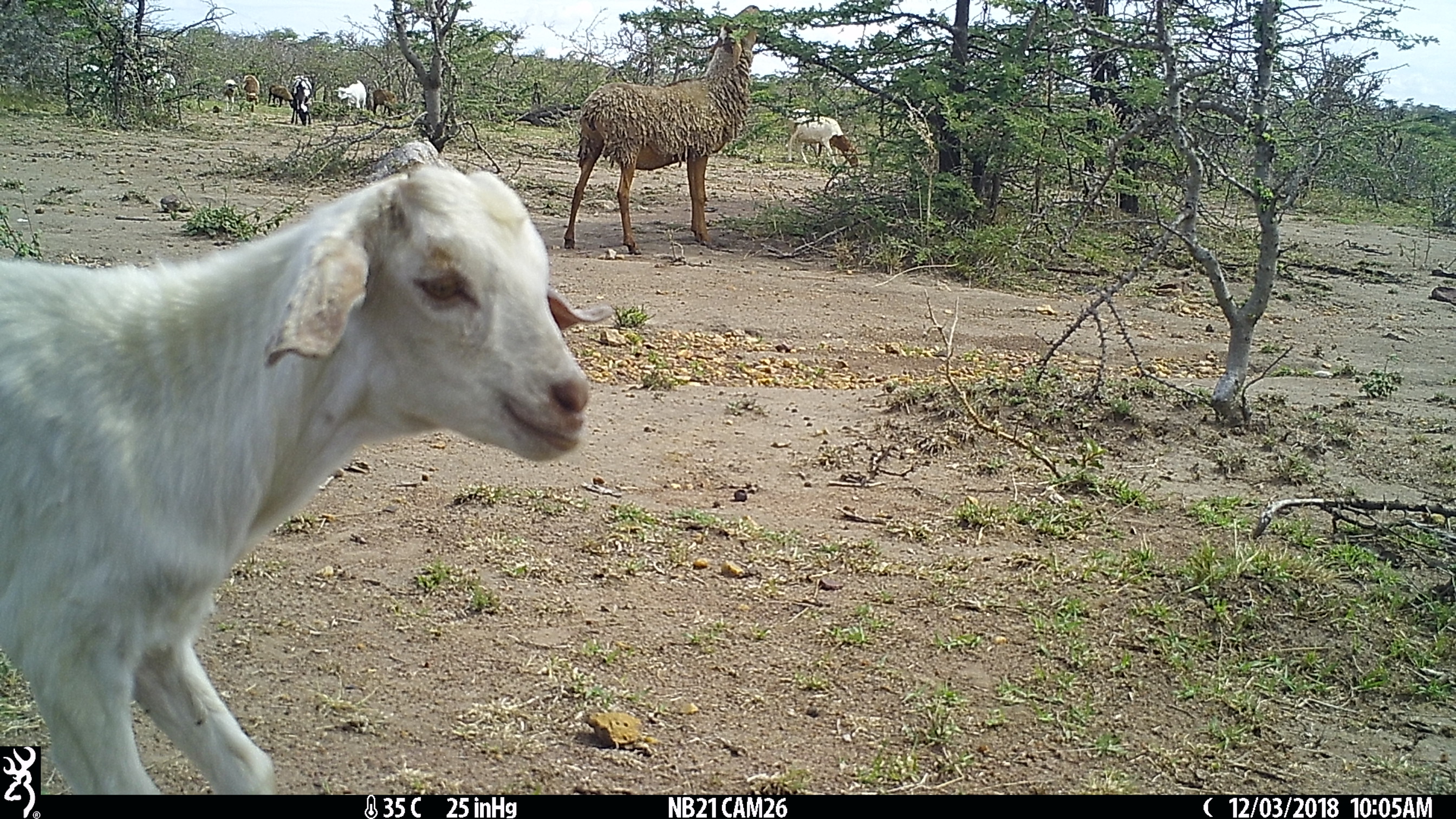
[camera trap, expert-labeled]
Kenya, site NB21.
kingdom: Animalia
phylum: Chordata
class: Mammalia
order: Artiodactyla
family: Bovidae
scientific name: Bovidae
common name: sheep or goat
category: shoat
Shoat (sheep or goat) (Bovidae).